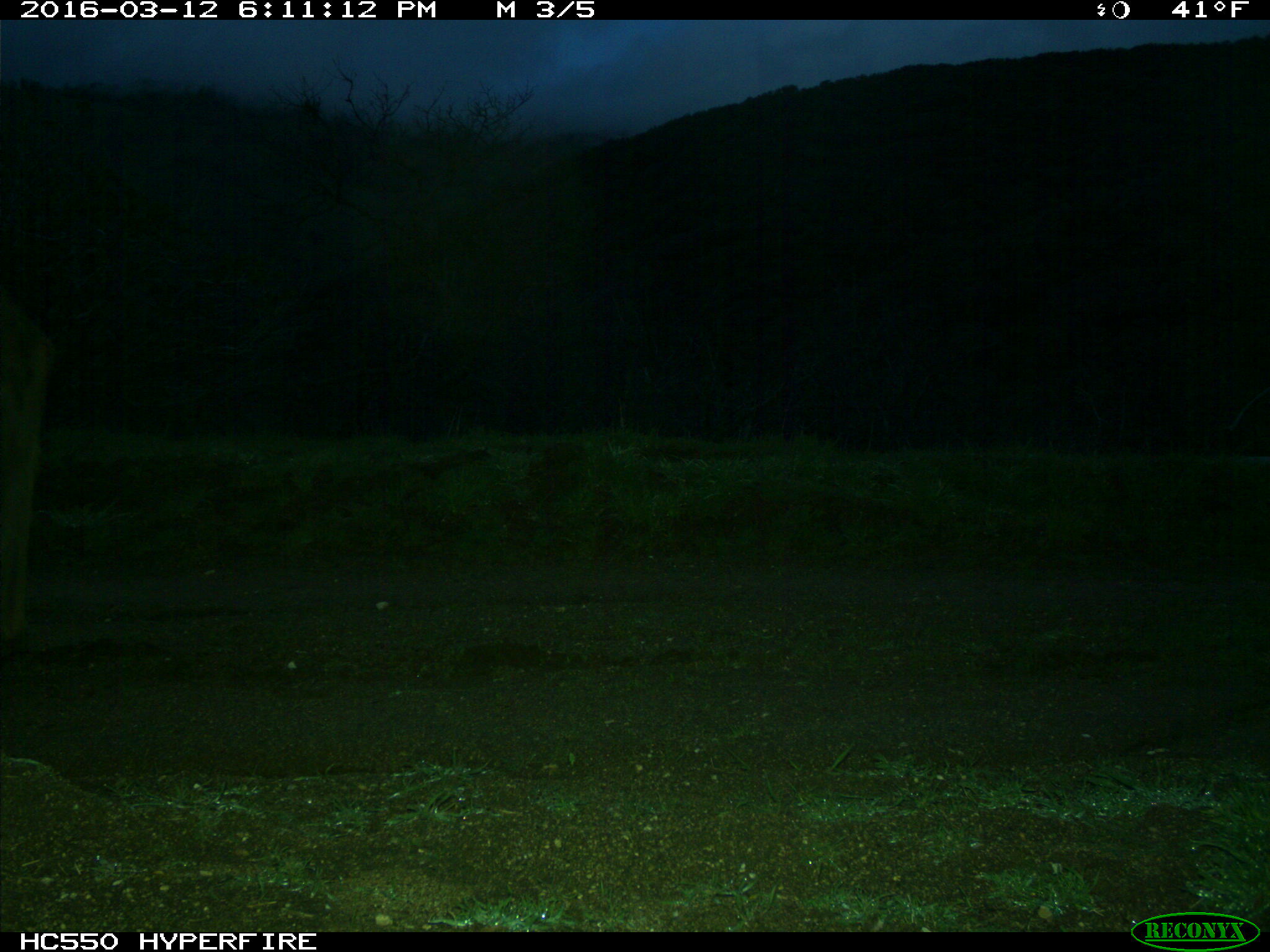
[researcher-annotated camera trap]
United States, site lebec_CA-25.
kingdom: Animalia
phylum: Chordata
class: Mammalia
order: Artiodactyla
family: Cervidae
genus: Cervus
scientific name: Cervus canadensis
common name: elk